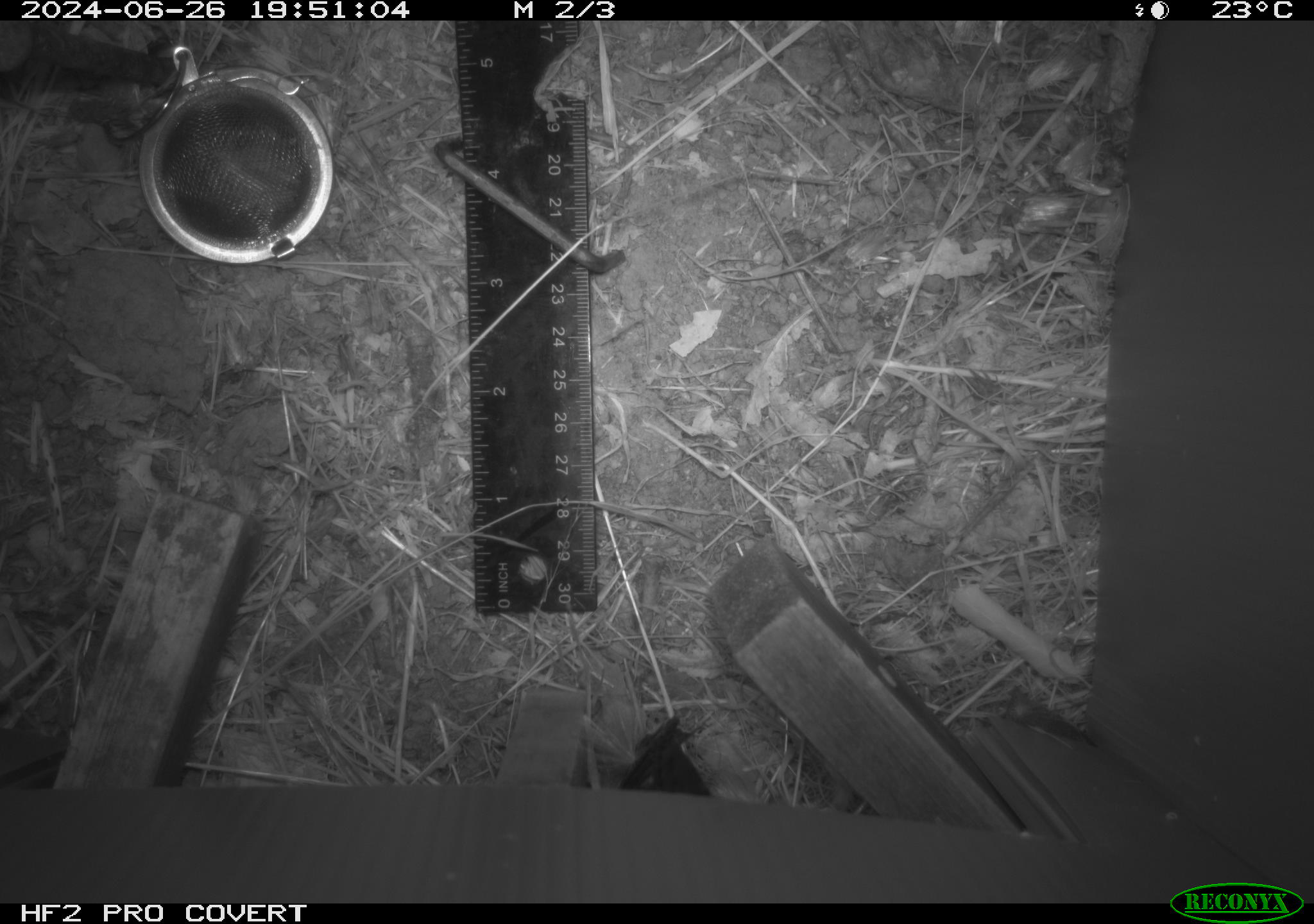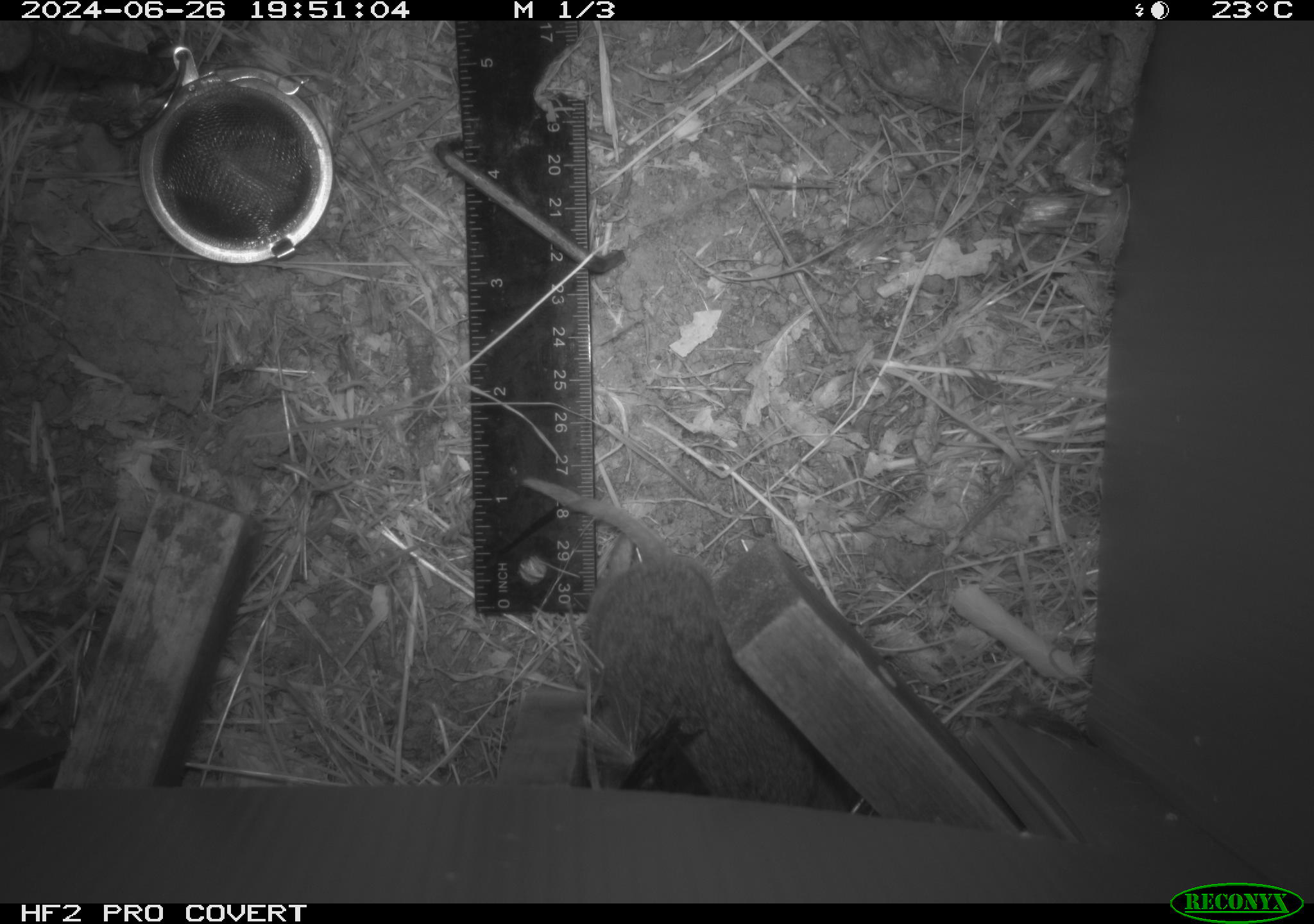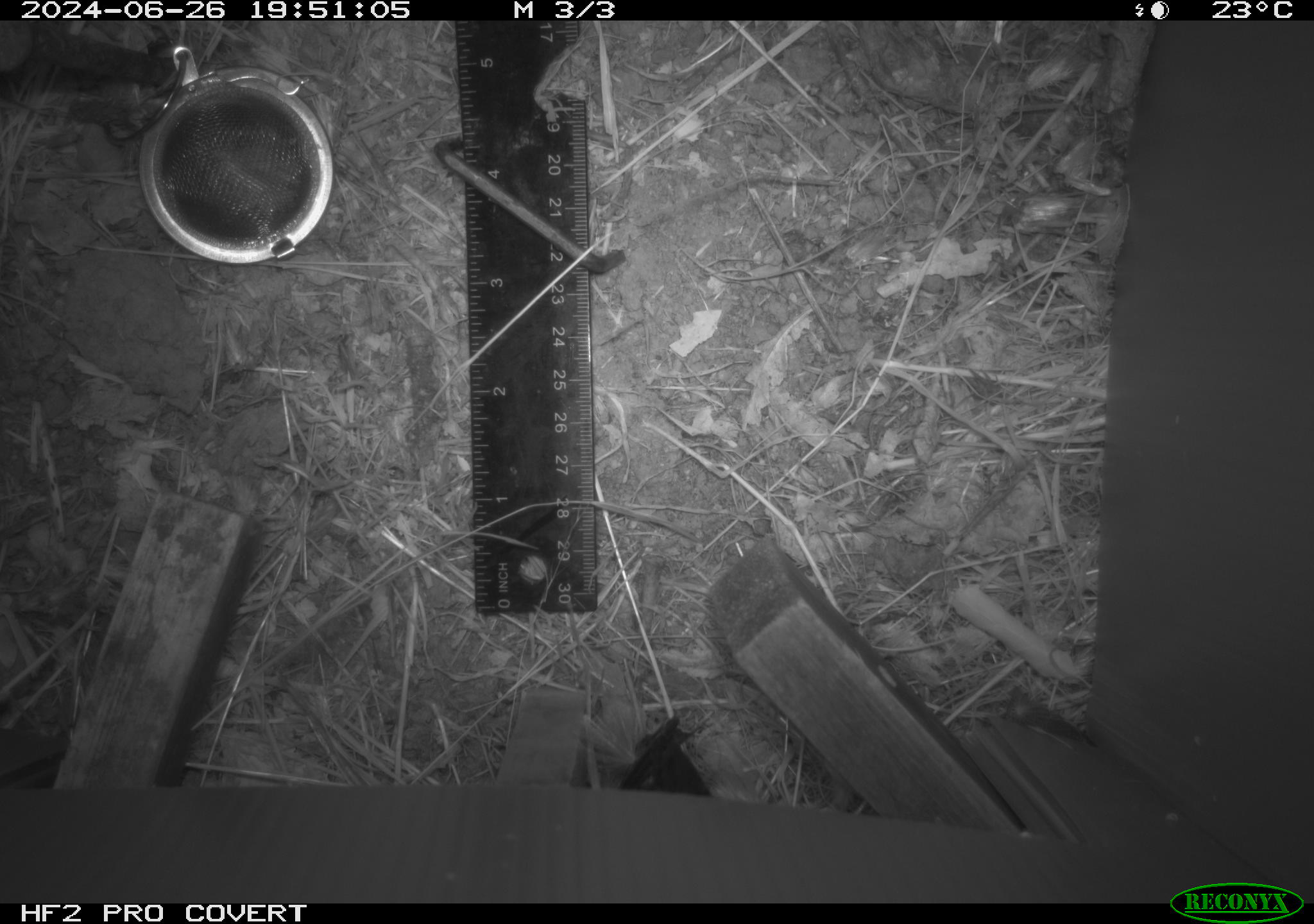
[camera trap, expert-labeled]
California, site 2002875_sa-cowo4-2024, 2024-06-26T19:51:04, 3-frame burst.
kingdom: Animalia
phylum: Chordata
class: Mammalia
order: Rodentia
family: Cricetidae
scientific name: Arvicolinae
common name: voles, lemmings, and muskrats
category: arvicolinae subfamily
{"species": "arvicolinae subfamily (voles, lemmings, and muskrats) (Arvicolinae)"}